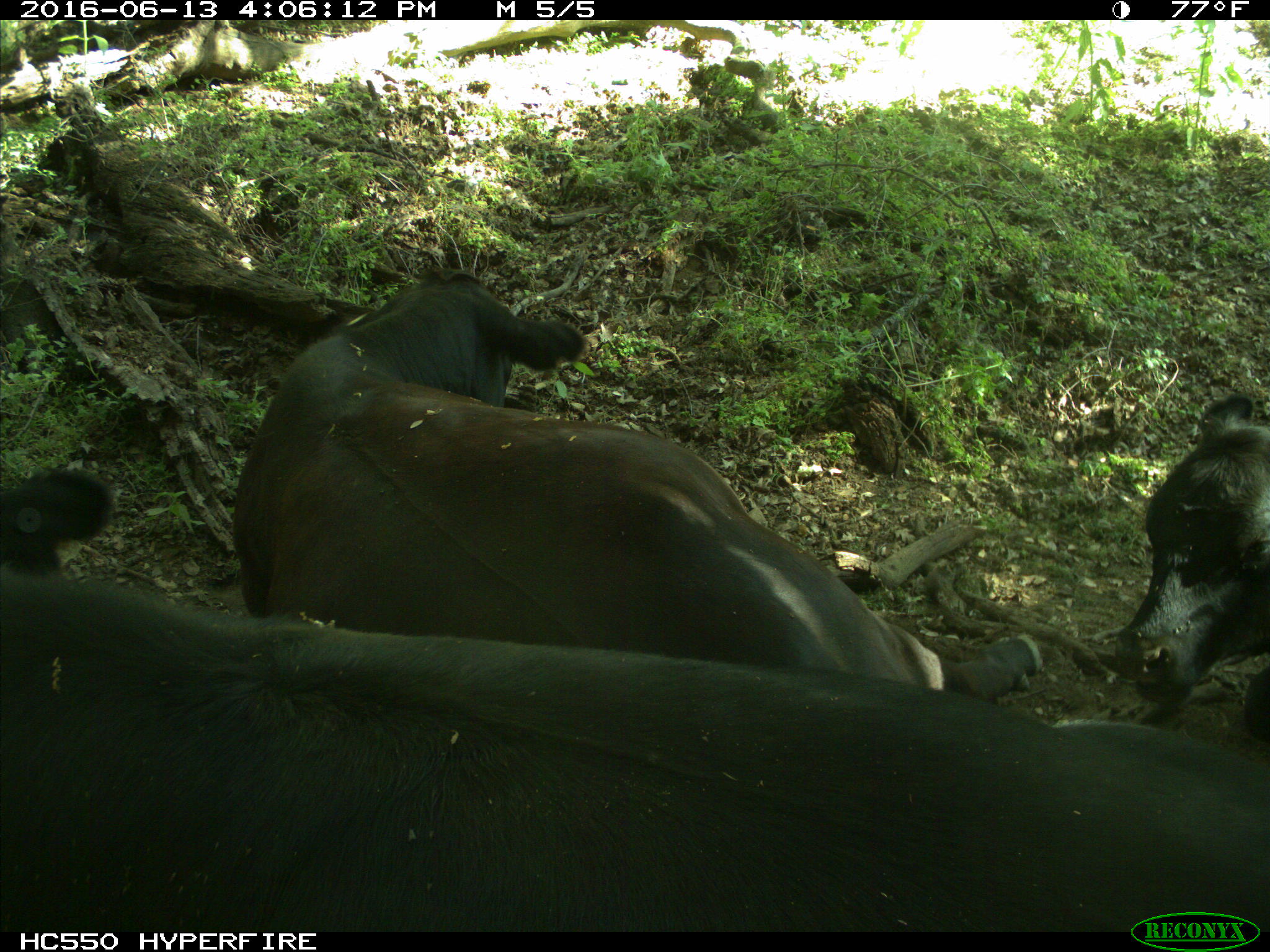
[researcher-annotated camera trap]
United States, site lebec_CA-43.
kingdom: Animalia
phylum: Chordata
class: Mammalia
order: Artiodactyla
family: Bovidae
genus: Bos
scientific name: Bos taurus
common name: domestic cow